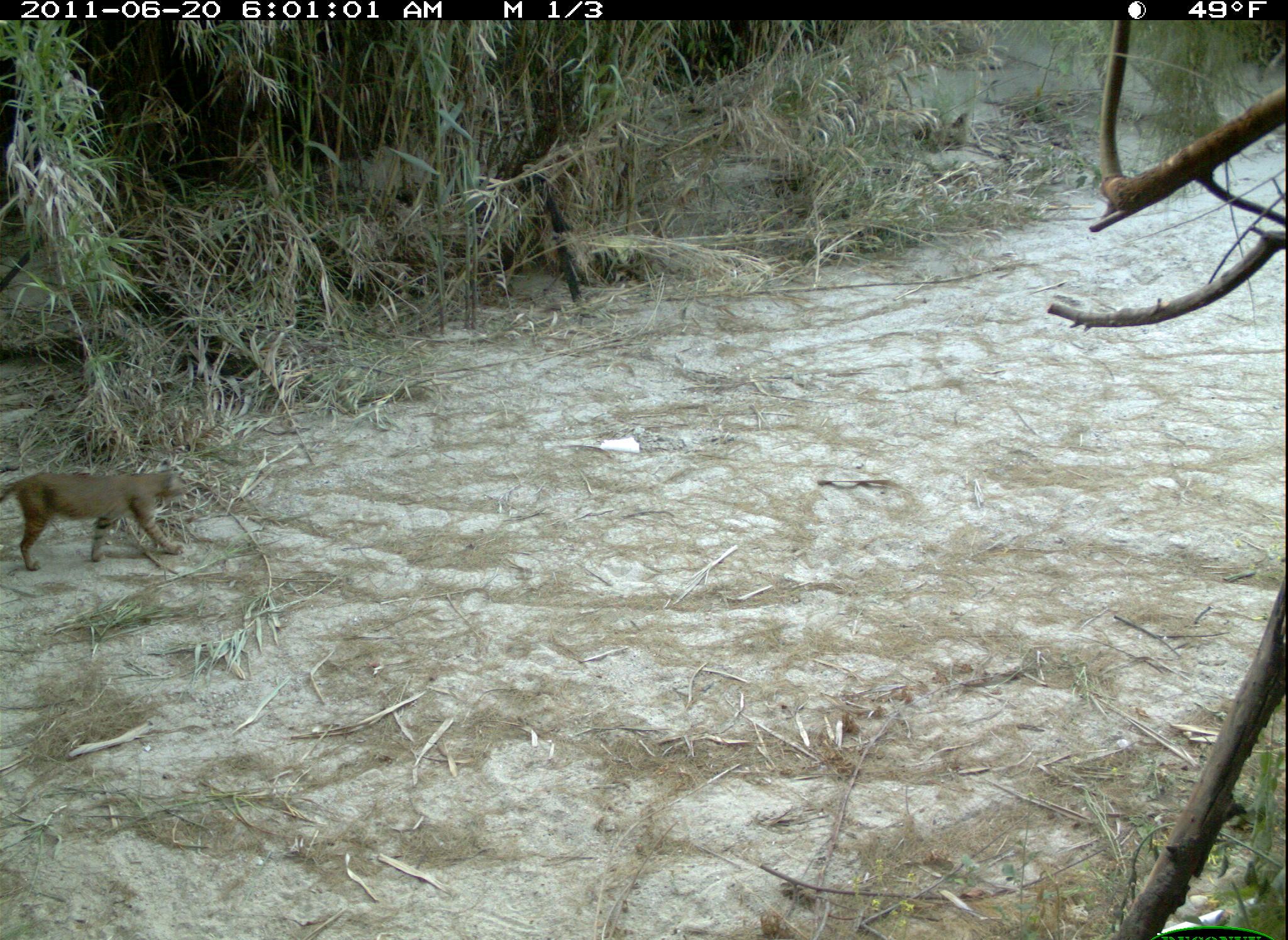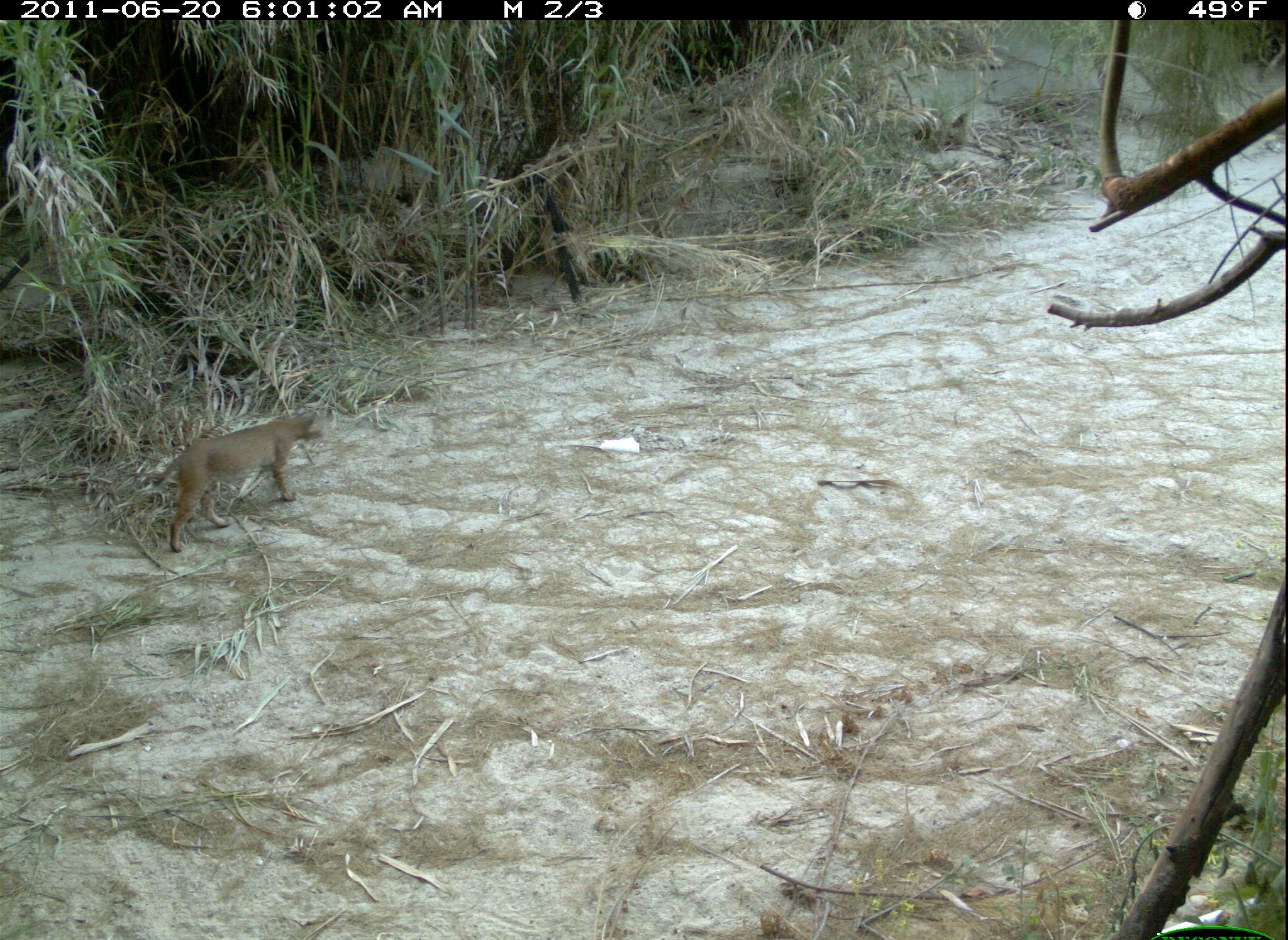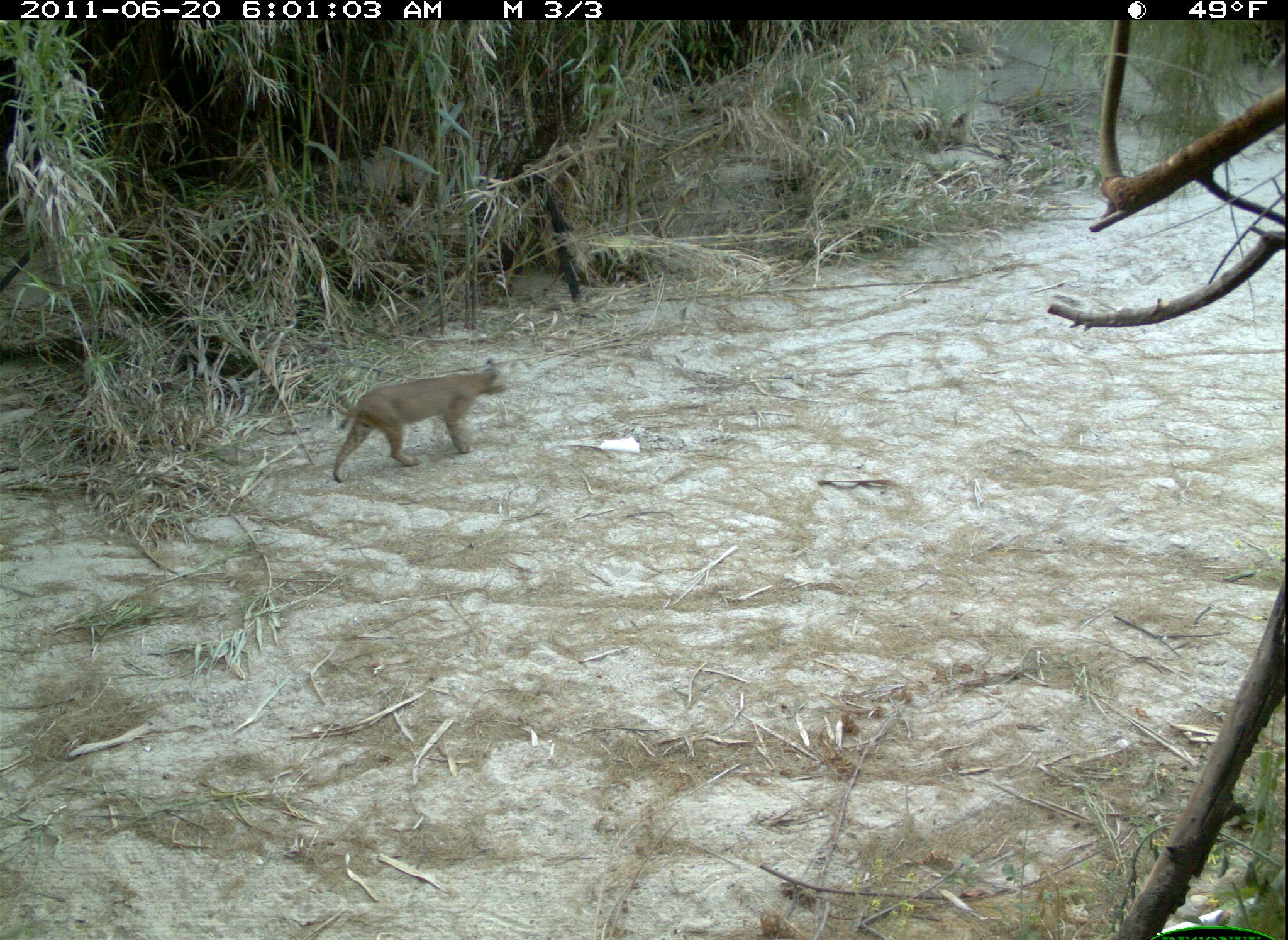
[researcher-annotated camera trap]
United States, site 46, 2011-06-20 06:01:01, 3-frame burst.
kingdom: Animalia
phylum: Chordata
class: Mammalia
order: Carnivora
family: Felidae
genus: Lynx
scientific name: Lynx rufus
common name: bobcat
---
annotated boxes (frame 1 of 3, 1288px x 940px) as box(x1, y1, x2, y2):
bobcat: box(0, 453, 196, 590)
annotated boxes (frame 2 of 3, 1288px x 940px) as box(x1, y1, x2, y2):
bobcat: box(143, 409, 351, 567)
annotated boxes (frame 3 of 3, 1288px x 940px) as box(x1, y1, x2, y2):
bobcat: box(317, 358, 518, 493)